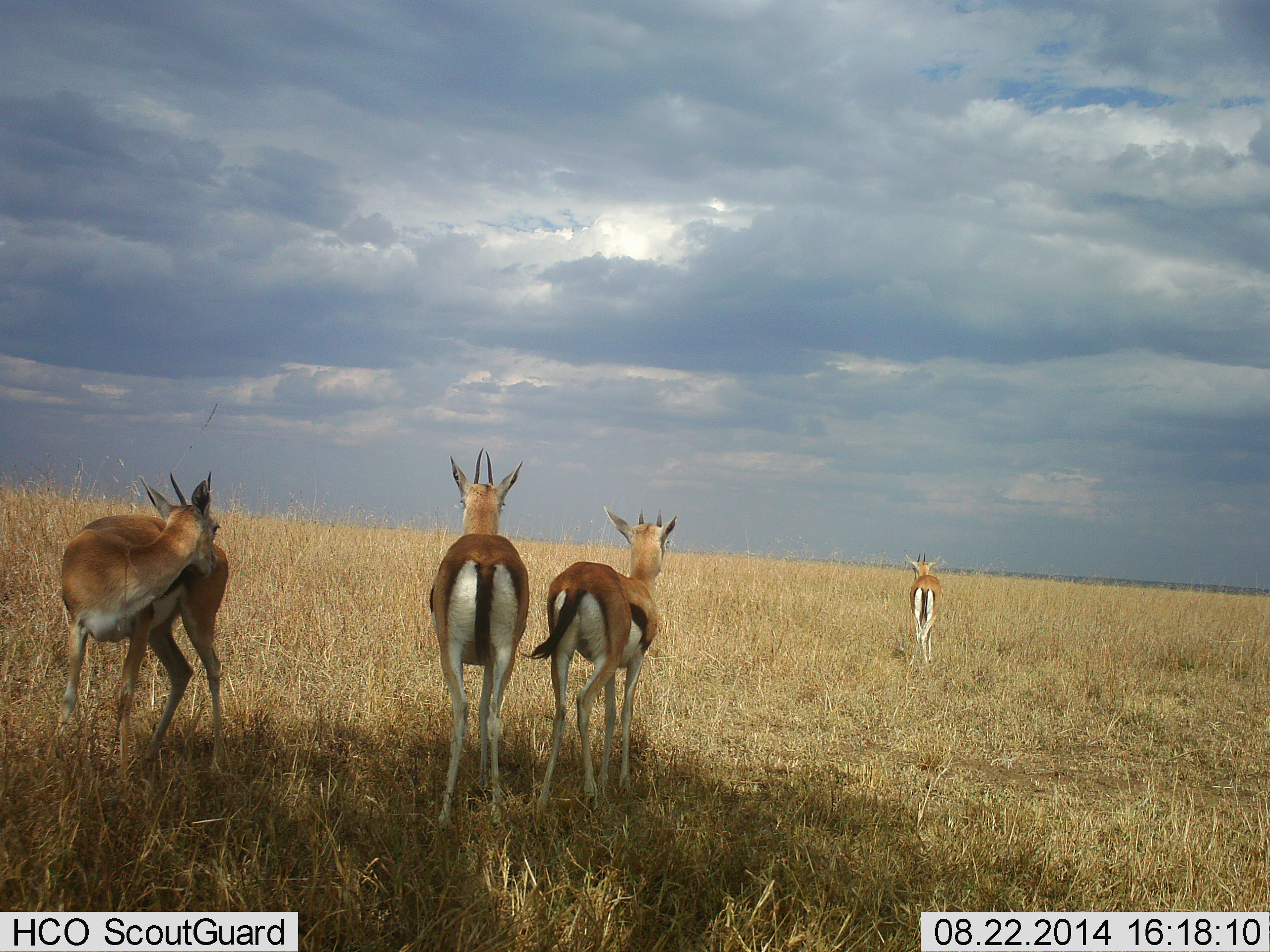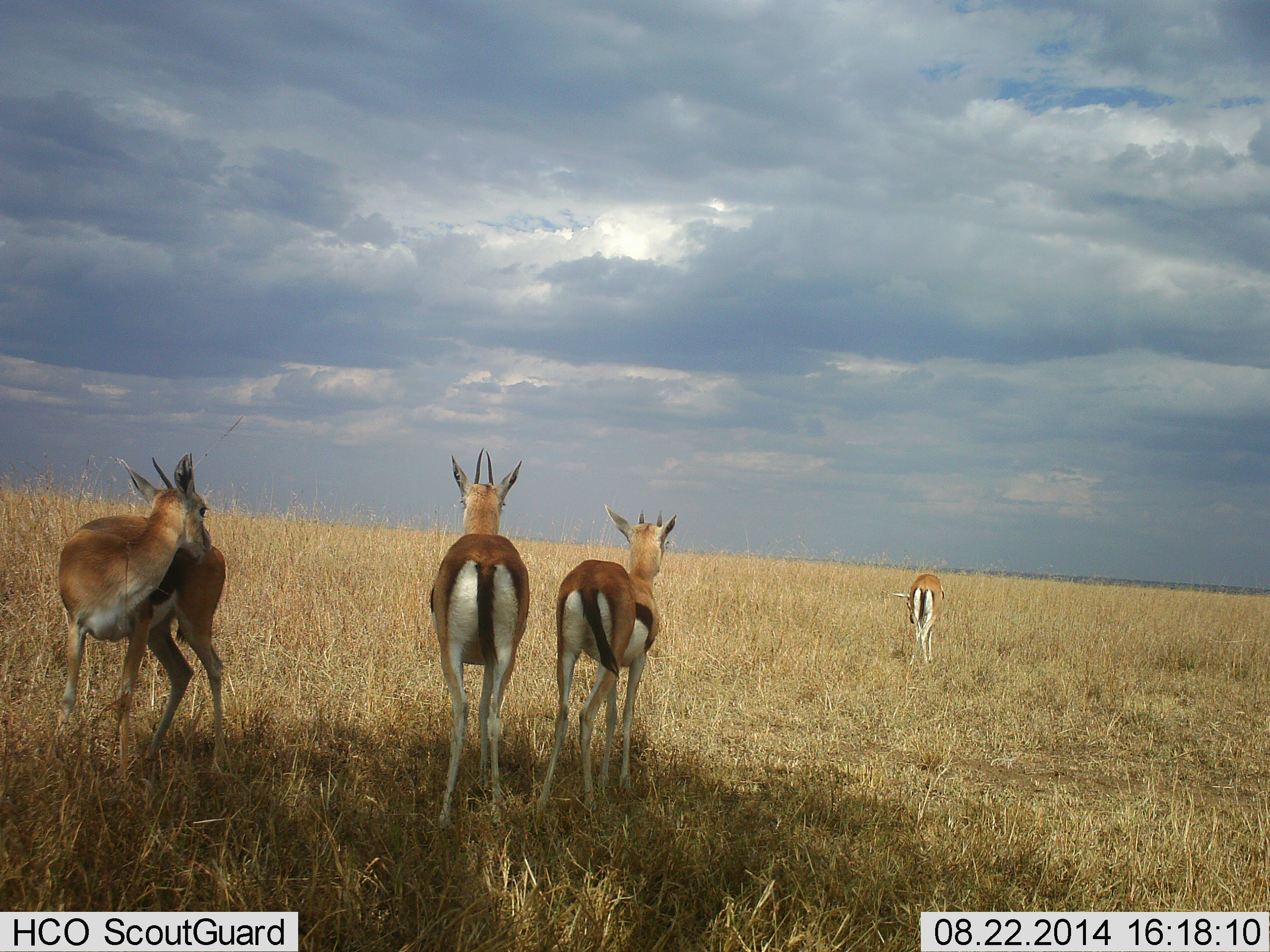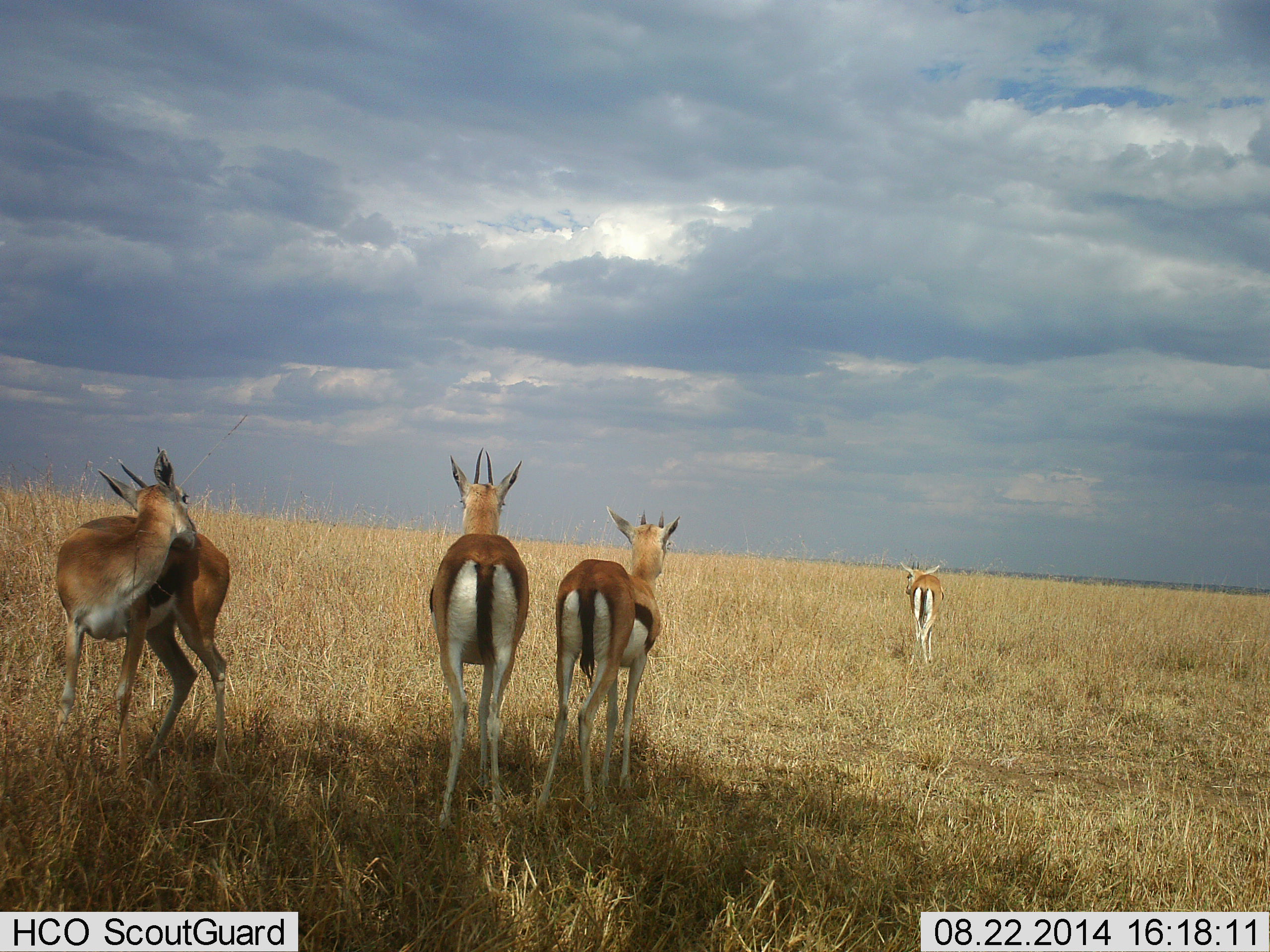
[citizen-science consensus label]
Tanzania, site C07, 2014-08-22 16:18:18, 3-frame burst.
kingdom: Animalia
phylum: Chordata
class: Mammalia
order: Artiodactyla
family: Bovidae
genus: Eudorcas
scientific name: Eudorcas thomsonii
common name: thomson's gazelle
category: gazellethomsons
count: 4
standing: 100%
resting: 10%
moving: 0%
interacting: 0%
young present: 0%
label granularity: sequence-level